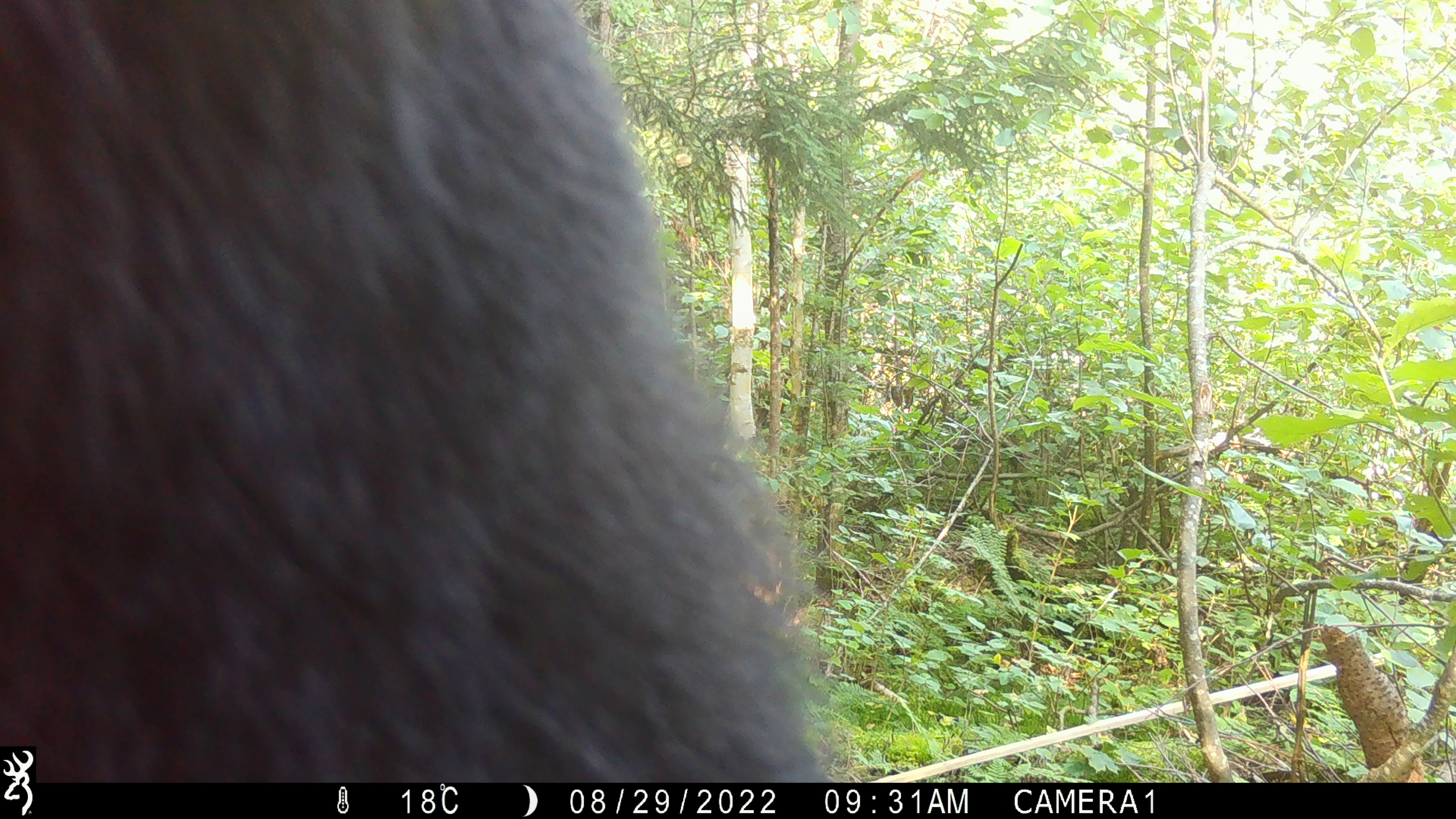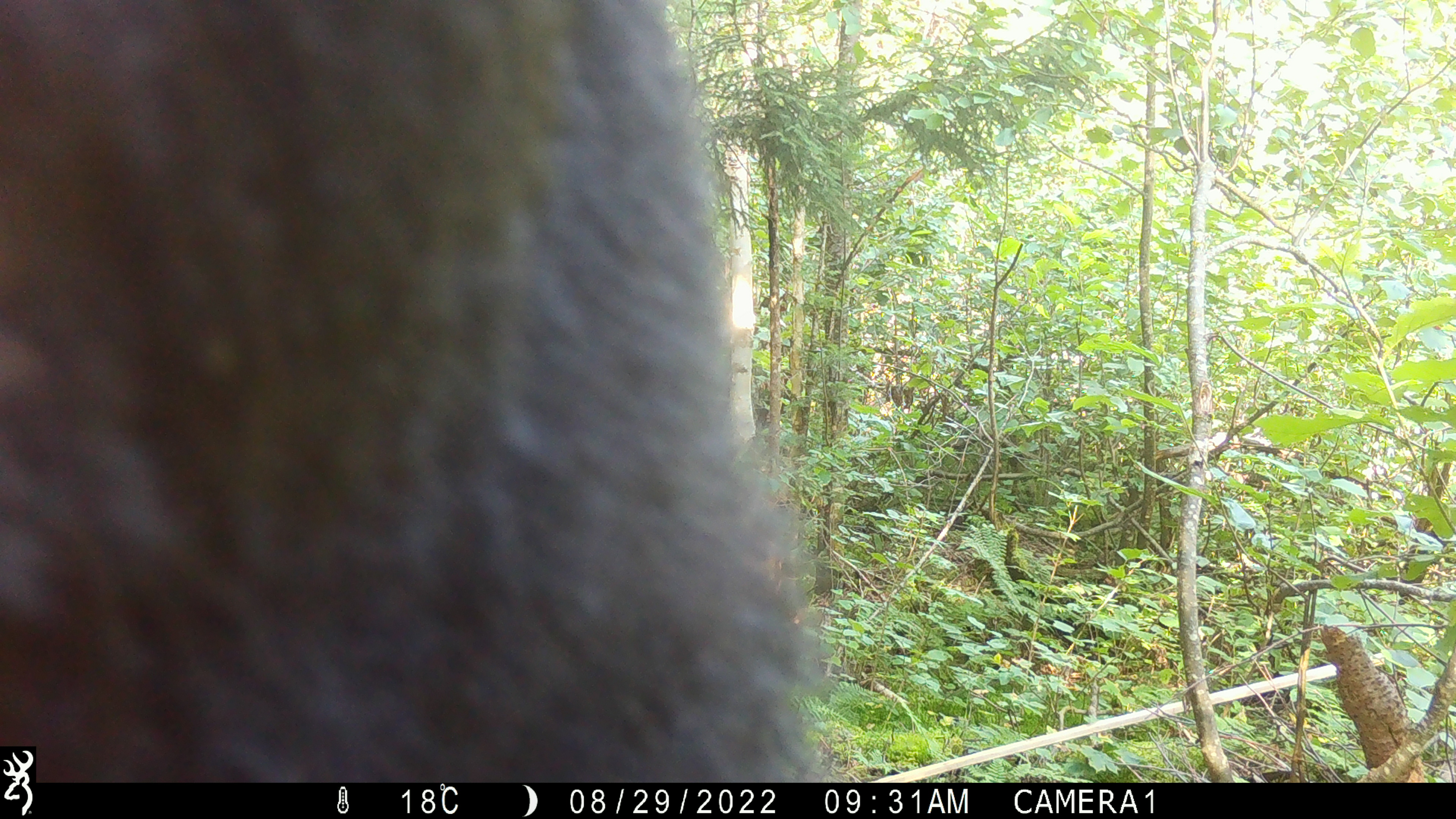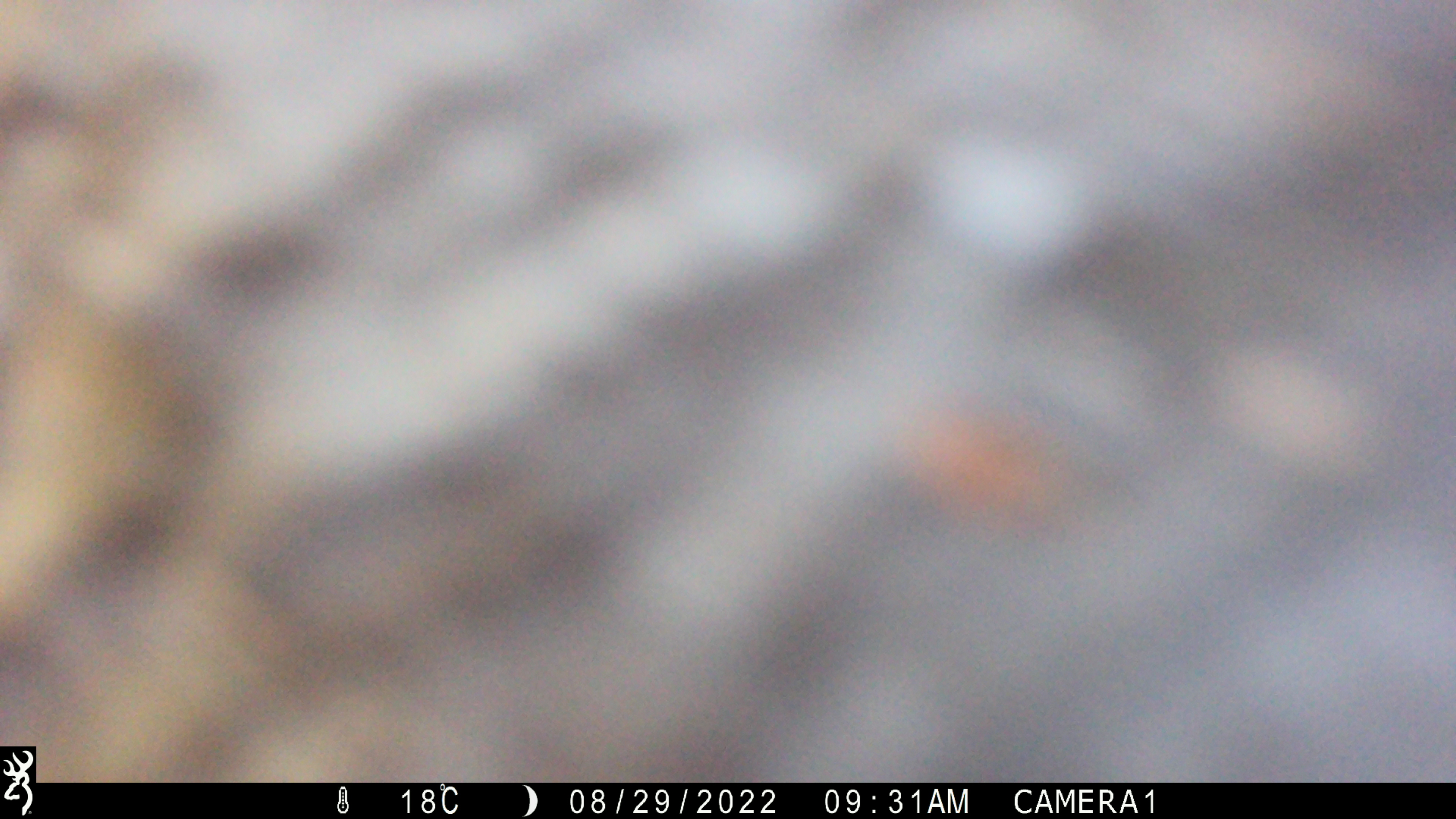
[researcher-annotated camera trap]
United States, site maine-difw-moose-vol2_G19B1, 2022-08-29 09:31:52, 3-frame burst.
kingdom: Animalia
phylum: Chordata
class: Mammalia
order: Carnivora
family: Ursidae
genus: Ursus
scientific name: Ursus americanus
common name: black bear